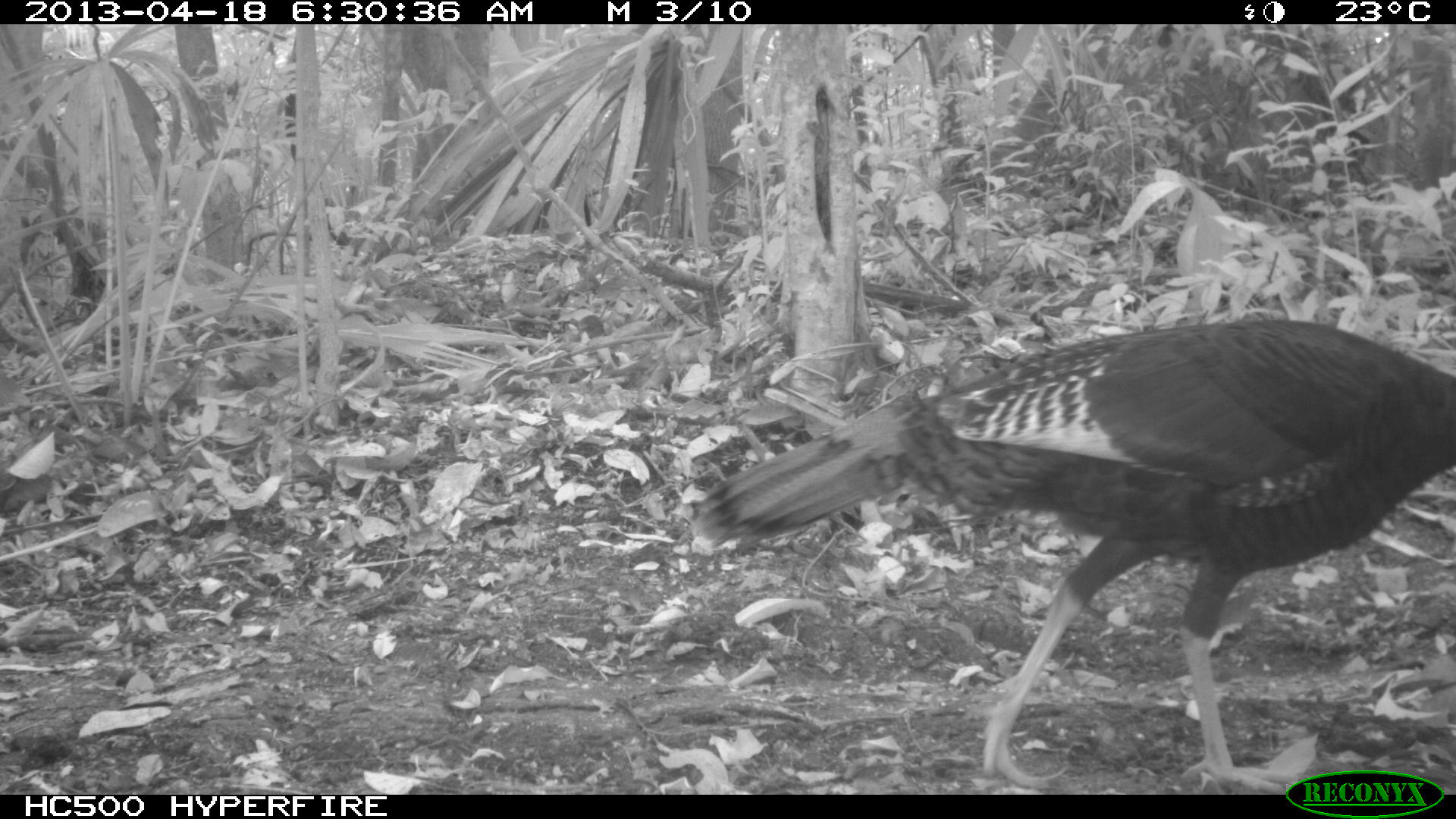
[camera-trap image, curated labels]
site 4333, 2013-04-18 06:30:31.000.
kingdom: Animalia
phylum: Chordata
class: Aves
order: Galliformes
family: Phasianidae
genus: Meleagris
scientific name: Meleagris ocellata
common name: ocellated turkey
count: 1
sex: female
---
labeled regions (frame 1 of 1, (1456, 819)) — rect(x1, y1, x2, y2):
meleagris ocellata: rect(687, 314, 1456, 791)